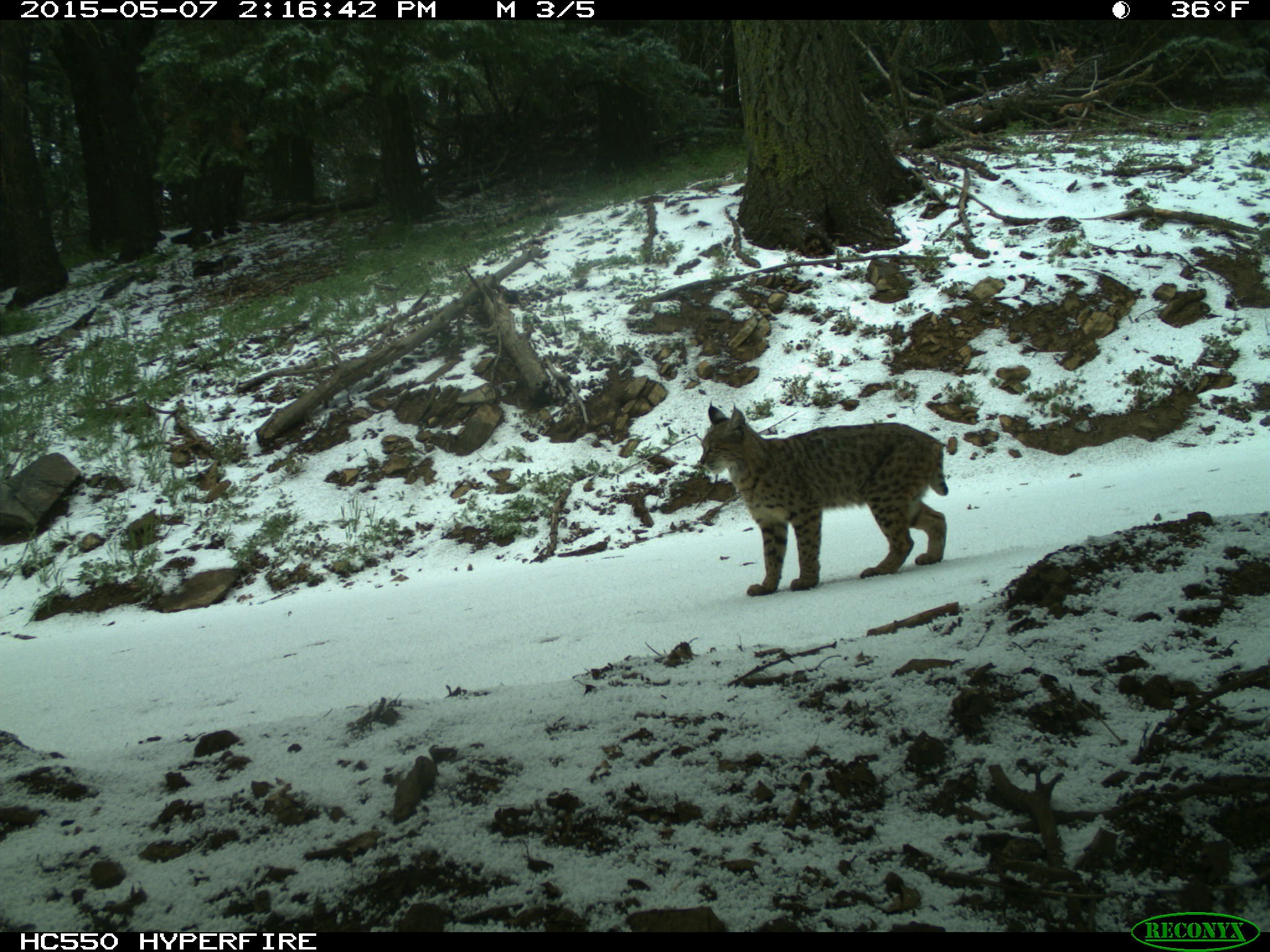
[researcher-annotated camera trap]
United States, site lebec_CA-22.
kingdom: Animalia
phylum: Chordata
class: Mammalia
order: Carnivora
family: Felidae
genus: Lynx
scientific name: Lynx rufus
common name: bobcat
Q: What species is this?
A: Lynx rufus (bobcat).